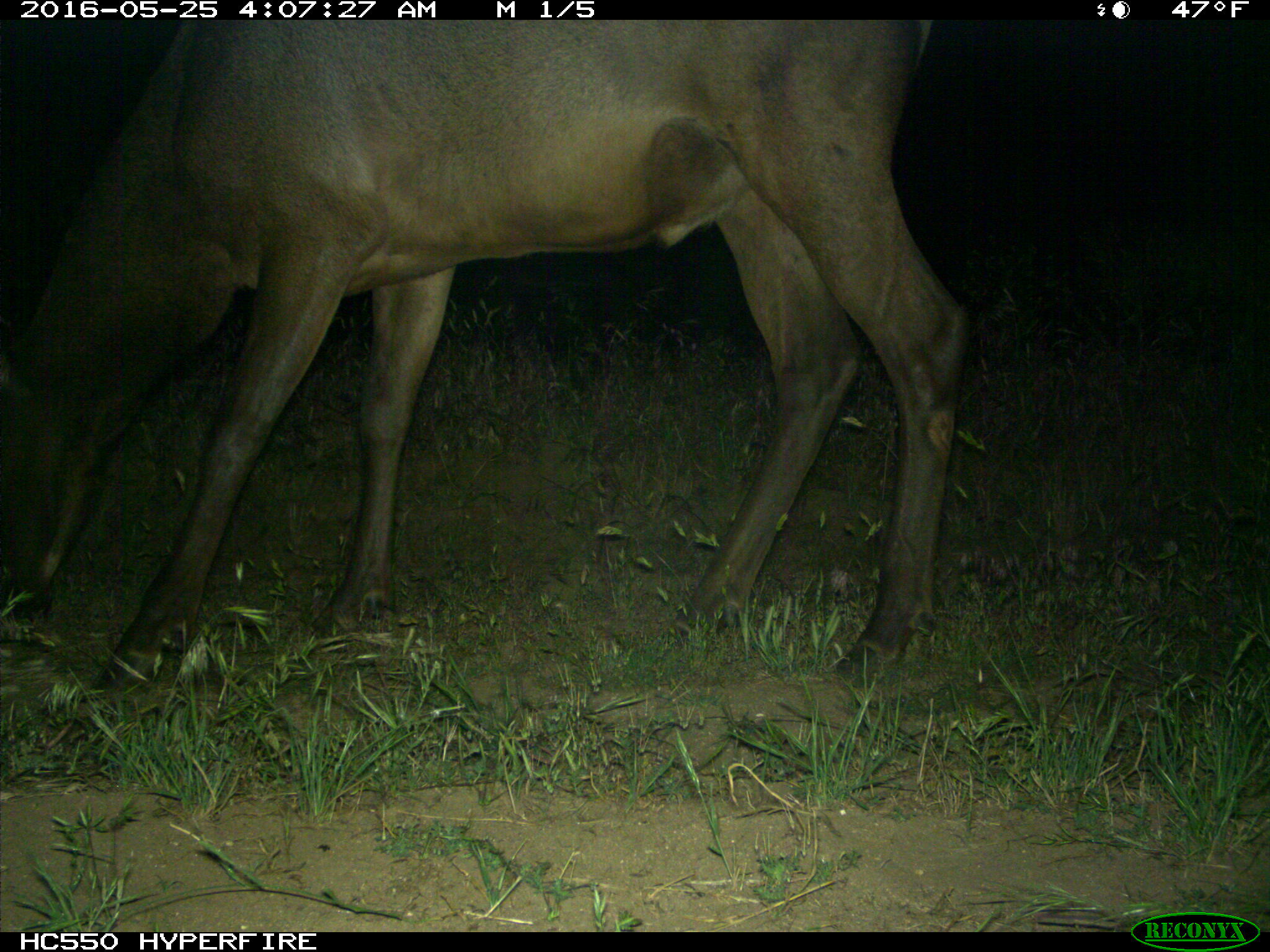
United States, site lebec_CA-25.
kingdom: Animalia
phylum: Chordata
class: Mammalia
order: Artiodactyla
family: Cervidae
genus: Cervus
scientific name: Cervus canadensis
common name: elk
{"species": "Cervus canadensis (elk)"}